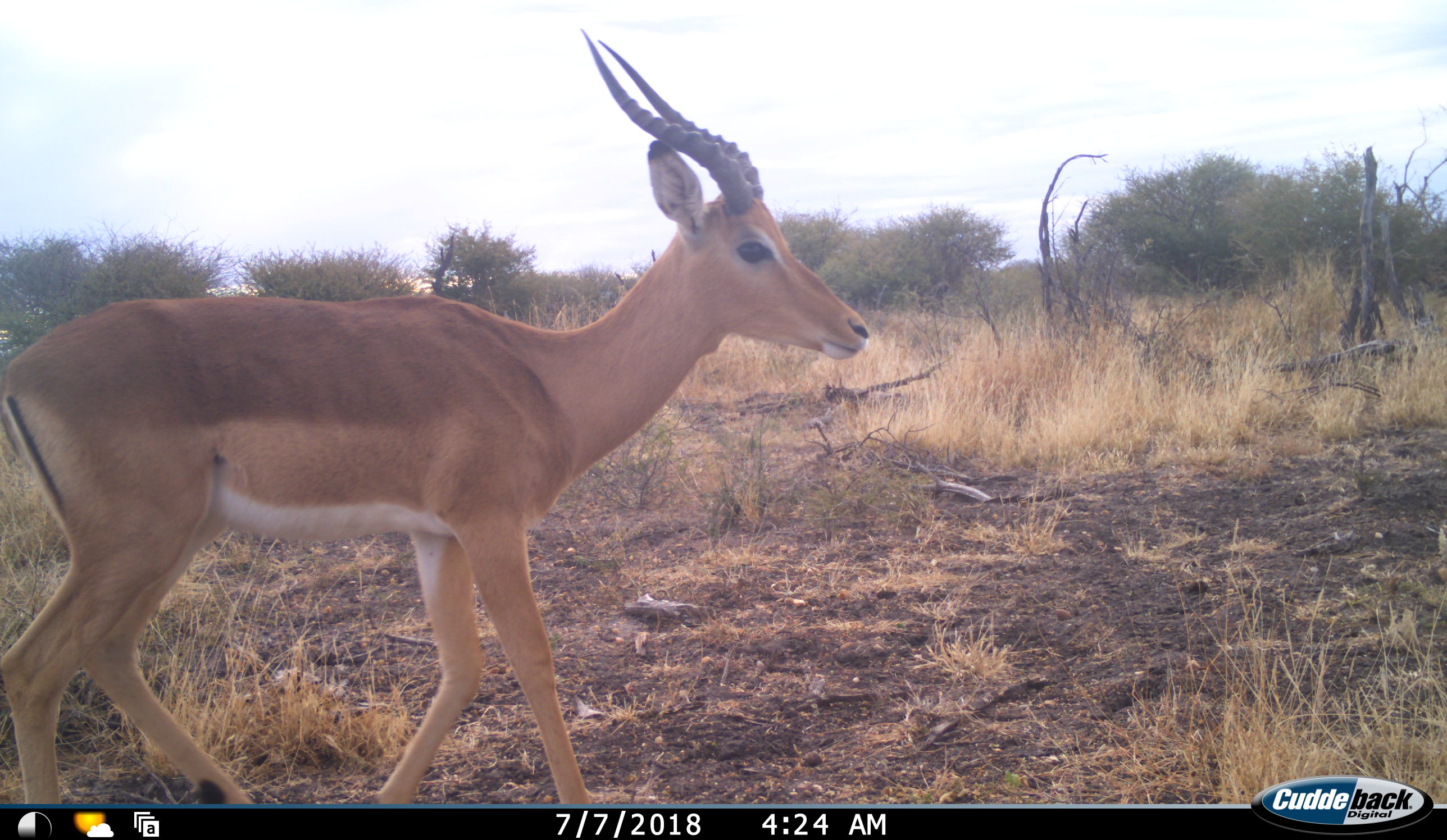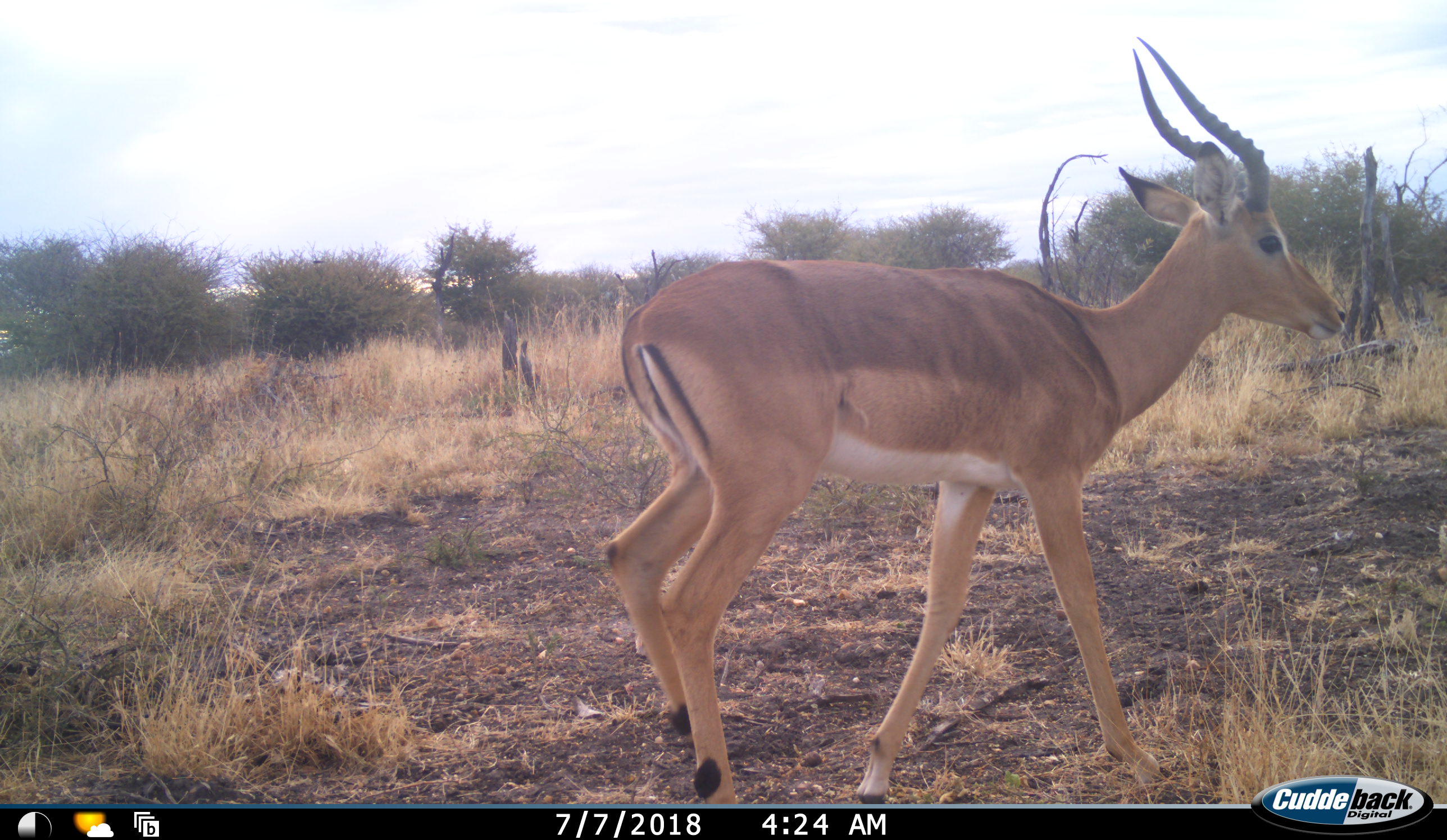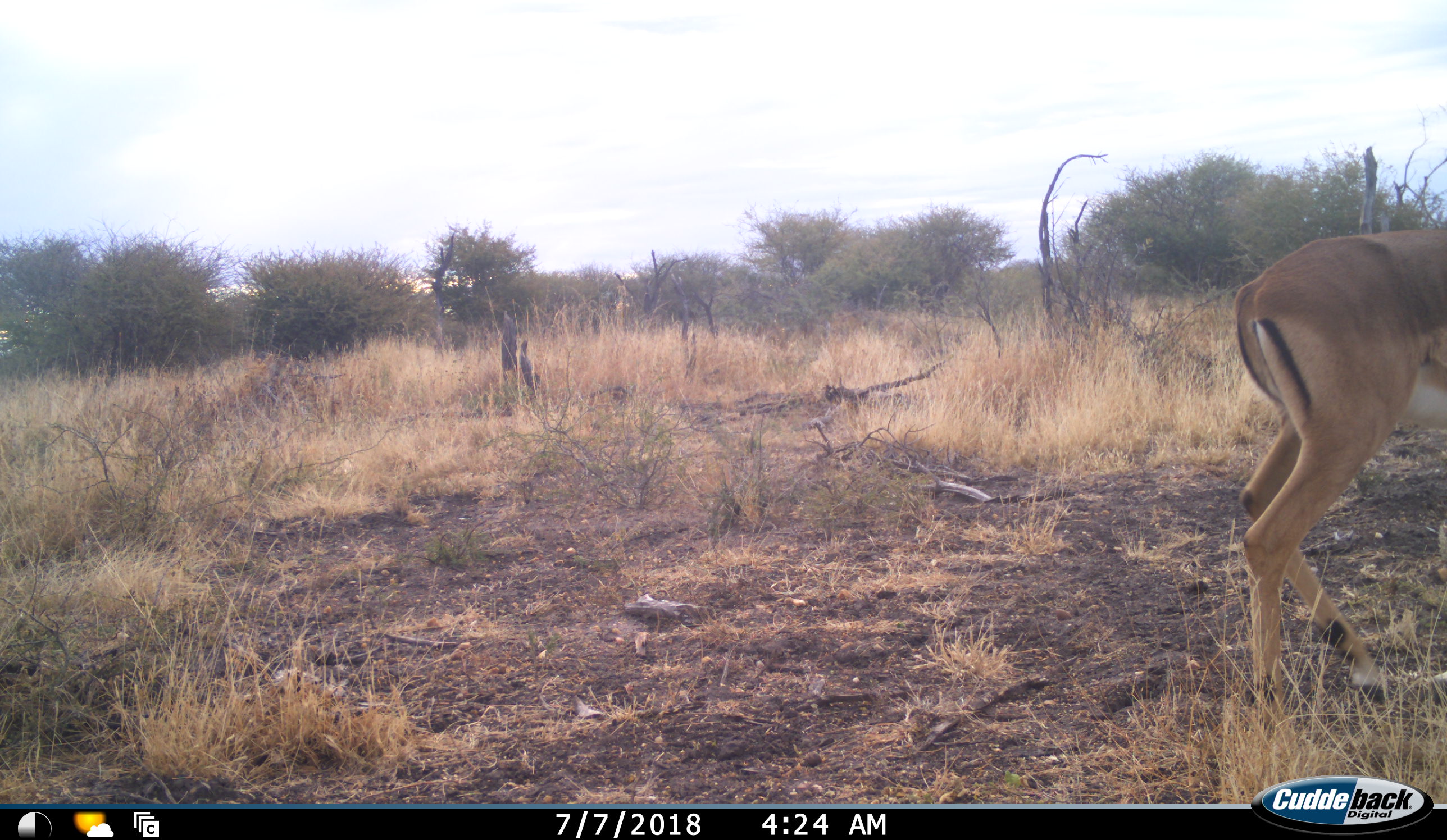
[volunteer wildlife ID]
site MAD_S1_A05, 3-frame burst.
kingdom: Animalia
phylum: Chordata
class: Mammalia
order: Artiodactyla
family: Bovidae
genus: Aepyceros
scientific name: Aepyceros melampus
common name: impala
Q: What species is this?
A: Impala (Aepyceros melampus).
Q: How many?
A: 1.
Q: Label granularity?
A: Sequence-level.